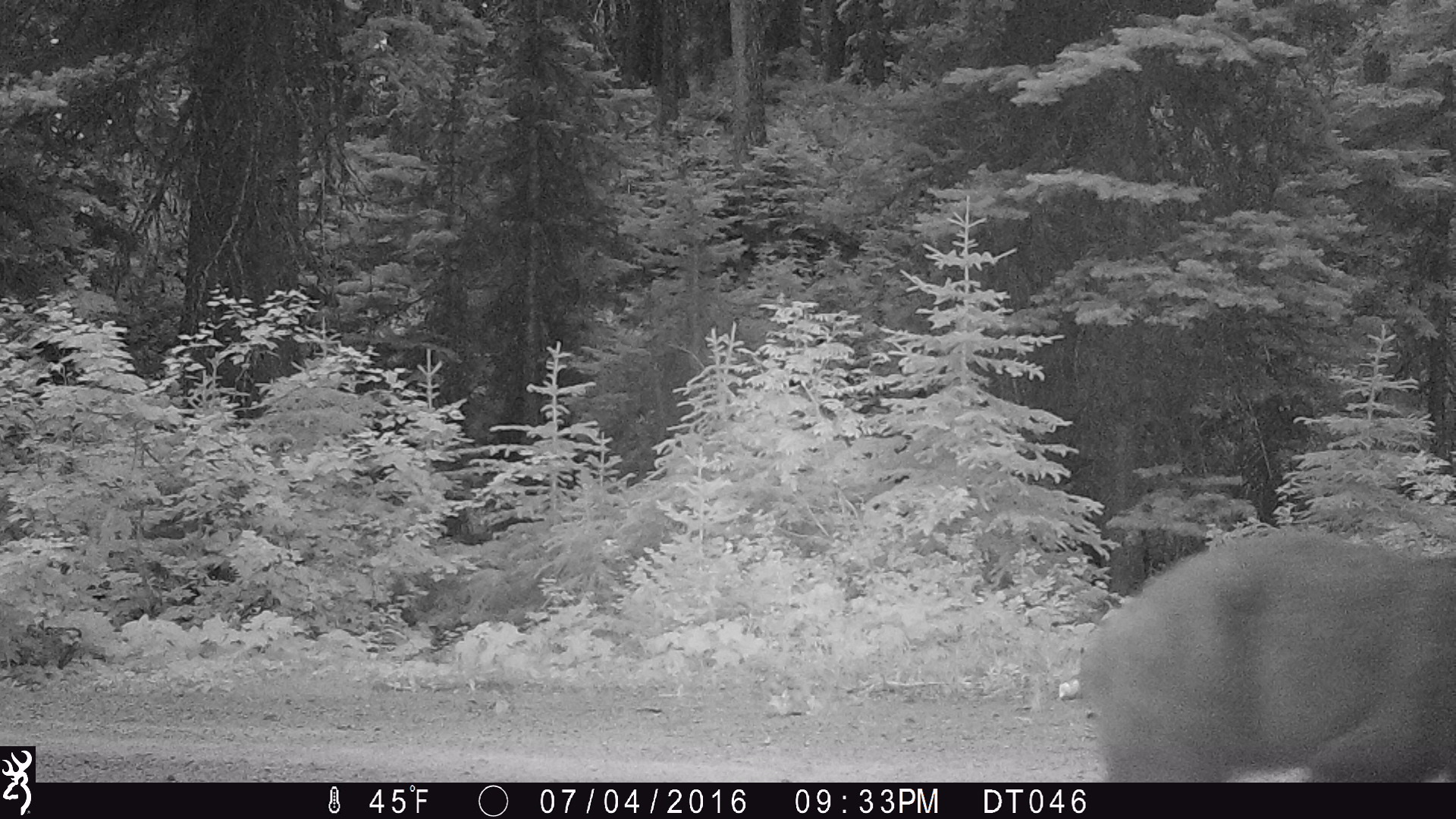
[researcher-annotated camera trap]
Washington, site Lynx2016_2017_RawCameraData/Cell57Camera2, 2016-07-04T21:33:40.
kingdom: Animalia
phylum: Chordata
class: Mammalia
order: Carnivora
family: Ursidae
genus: Ursus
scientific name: Ursus americanus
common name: american black bear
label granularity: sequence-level